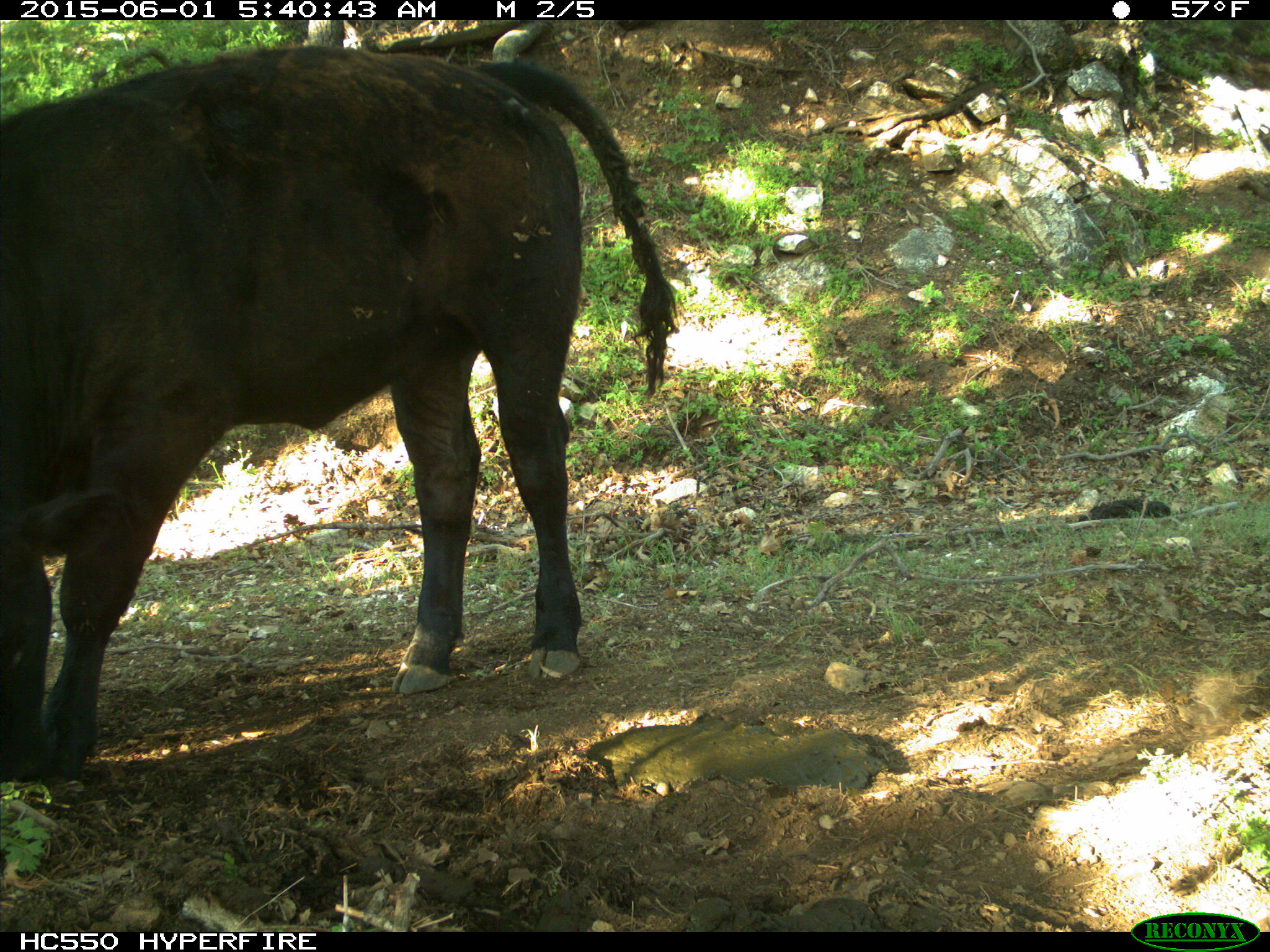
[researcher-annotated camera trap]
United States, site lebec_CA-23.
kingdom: Animalia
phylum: Chordata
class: Mammalia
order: Artiodactyla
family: Bovidae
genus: Bos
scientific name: Bos taurus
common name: domestic cow